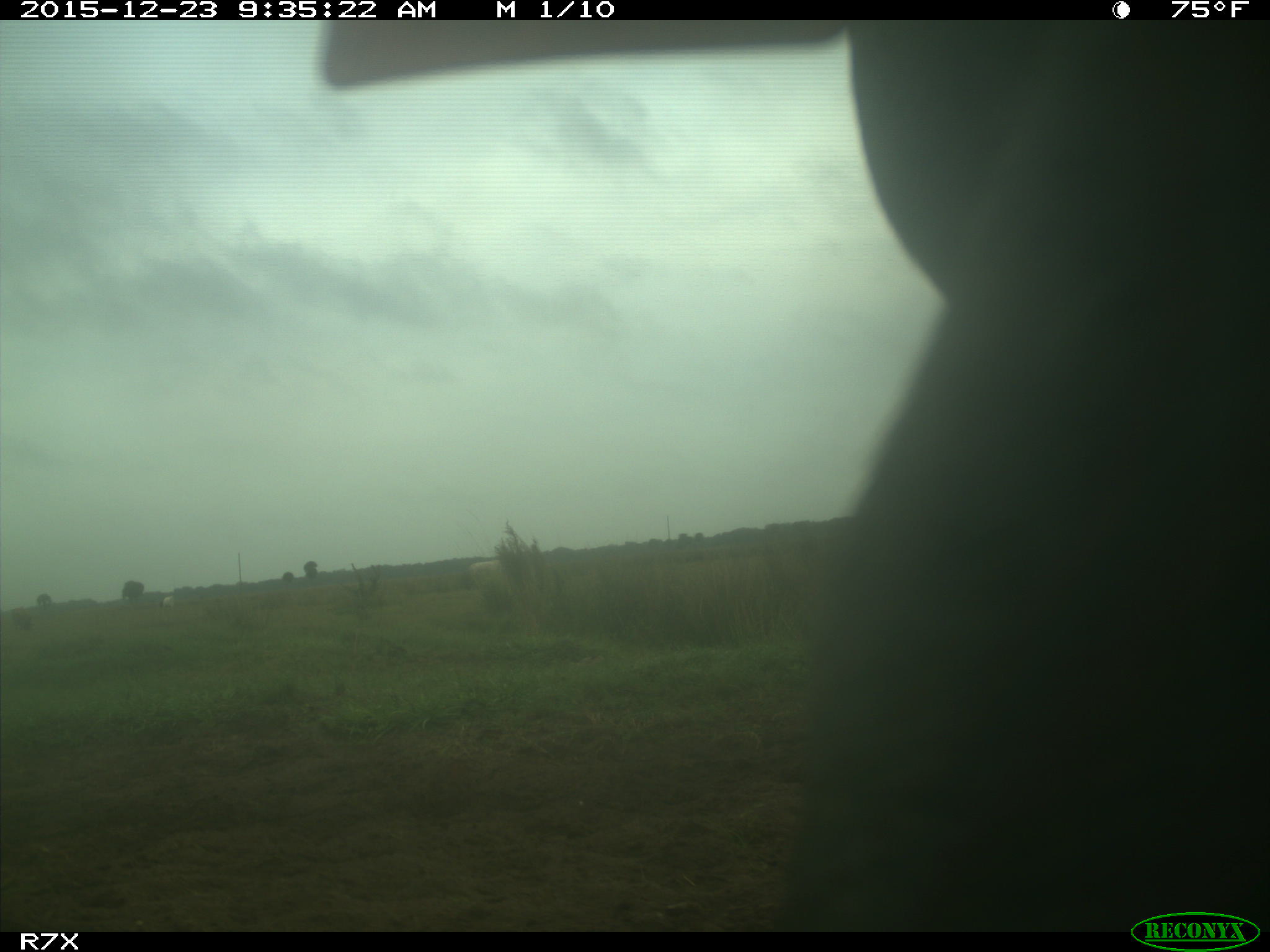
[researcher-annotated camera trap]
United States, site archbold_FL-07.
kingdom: Animalia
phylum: Chordata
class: Mammalia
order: Artiodactyla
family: Bovidae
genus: Bos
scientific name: Bos taurus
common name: domestic cow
Bos taurus (domestic cow).